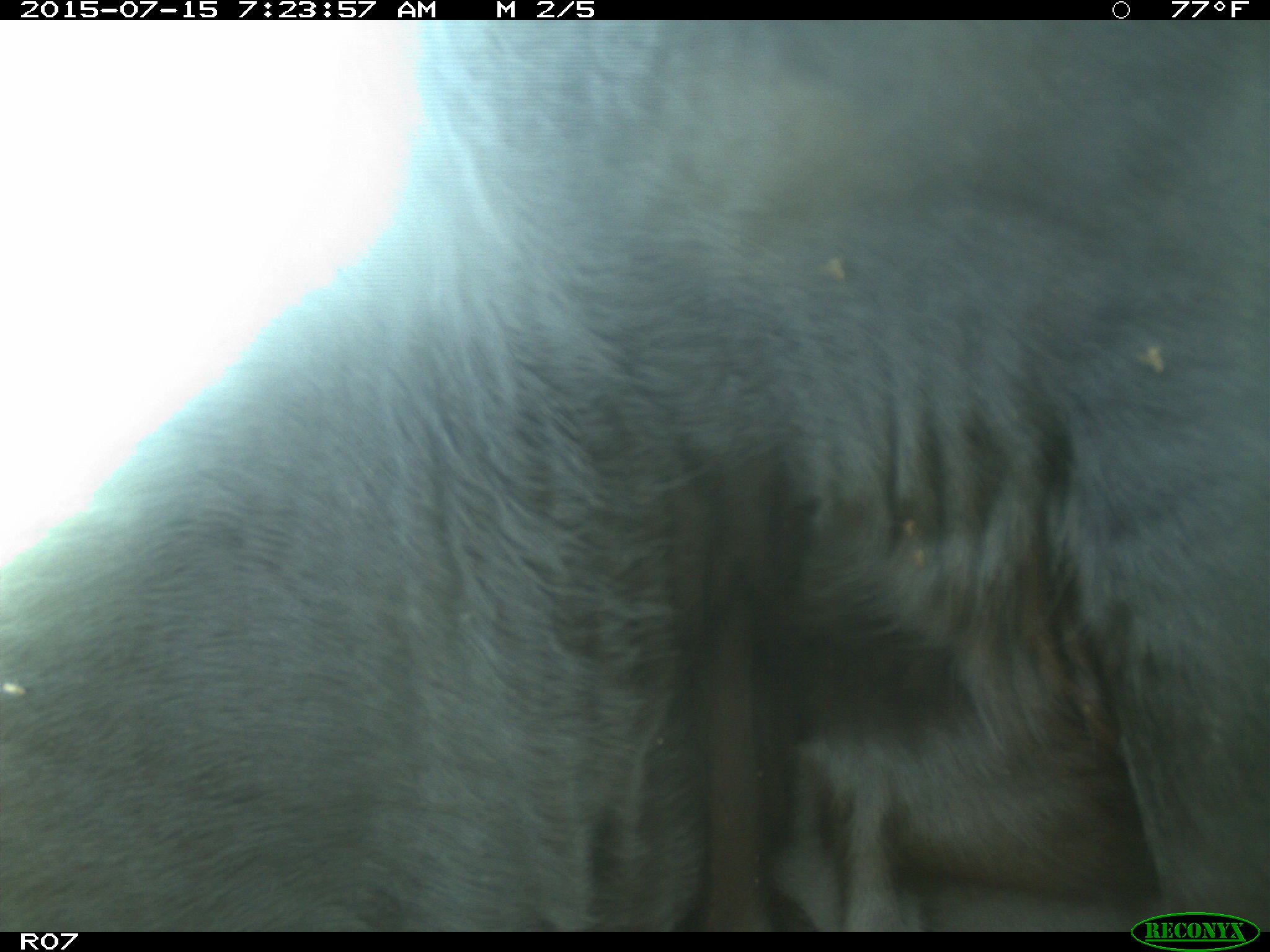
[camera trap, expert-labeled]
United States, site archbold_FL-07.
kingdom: Animalia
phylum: Chordata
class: Mammalia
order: Artiodactyla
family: Bovidae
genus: Bos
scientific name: Bos taurus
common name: domestic cow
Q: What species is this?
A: Bos taurus (domestic cow).